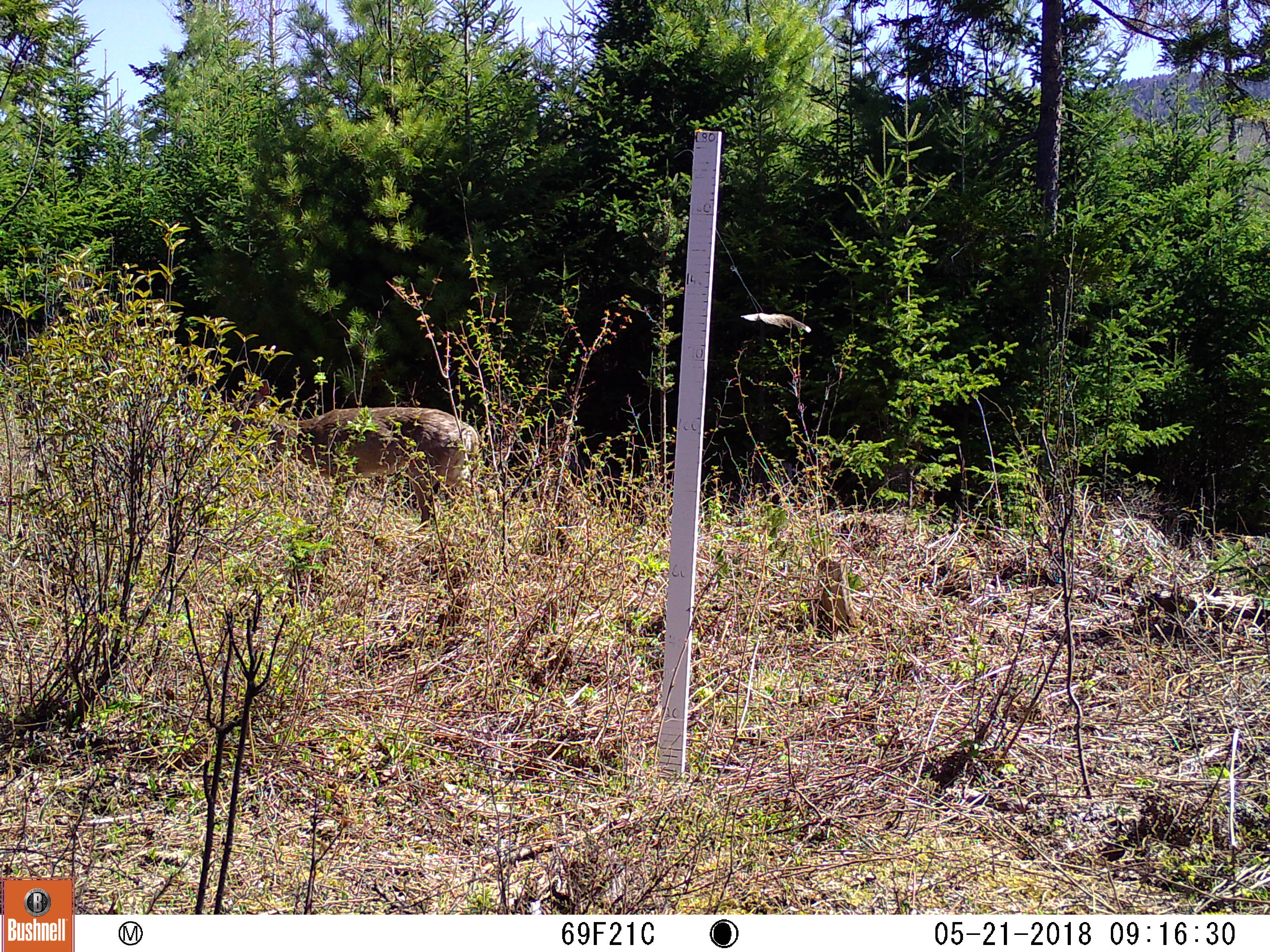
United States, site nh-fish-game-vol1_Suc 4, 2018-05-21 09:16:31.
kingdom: Animalia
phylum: Chordata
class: Mammalia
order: Artiodactyla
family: Cervidae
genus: Odocoileus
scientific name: Odocoileus virginianus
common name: white-tailed deer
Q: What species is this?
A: White-tailed deer (Odocoileus virginianus).